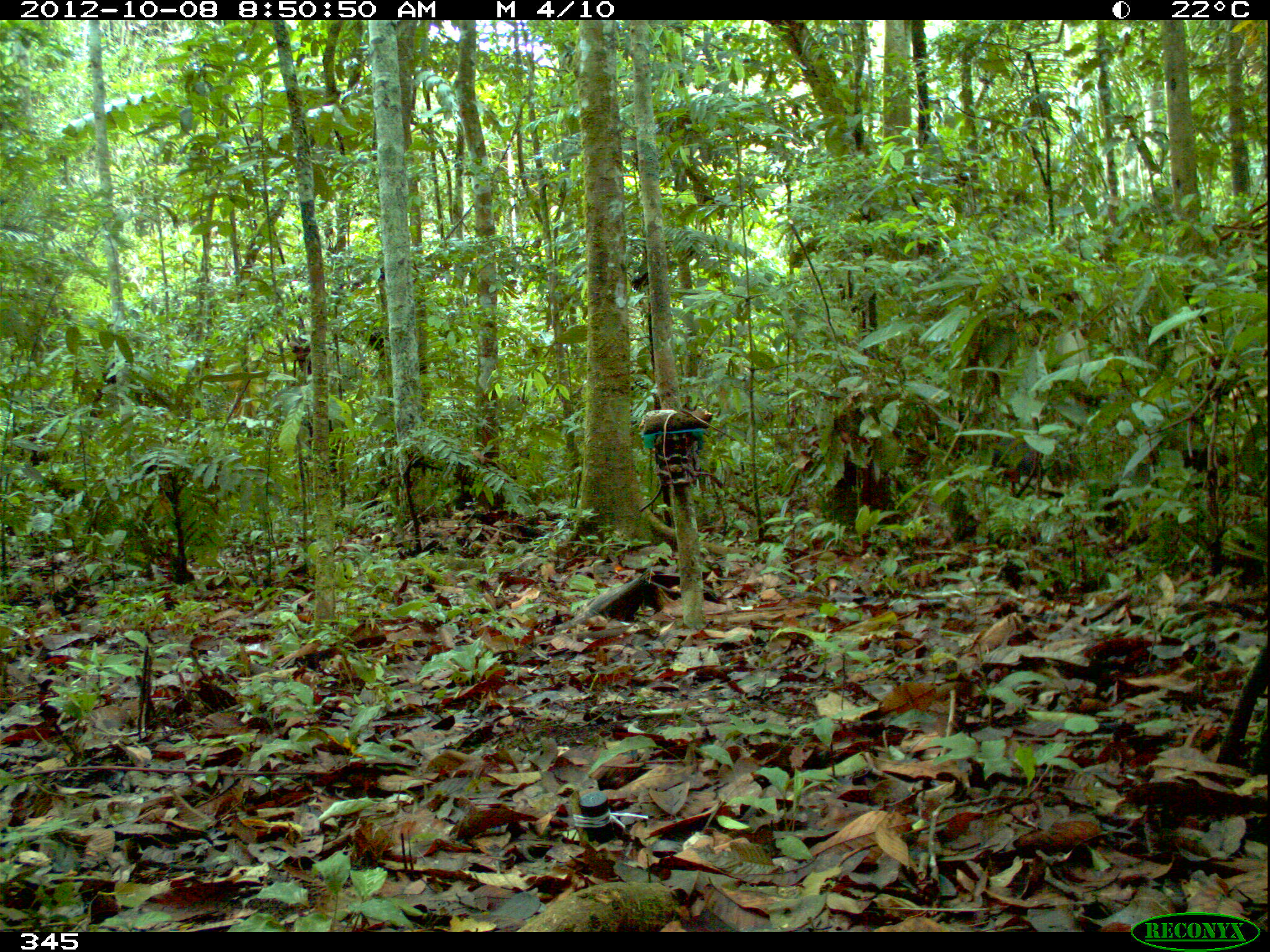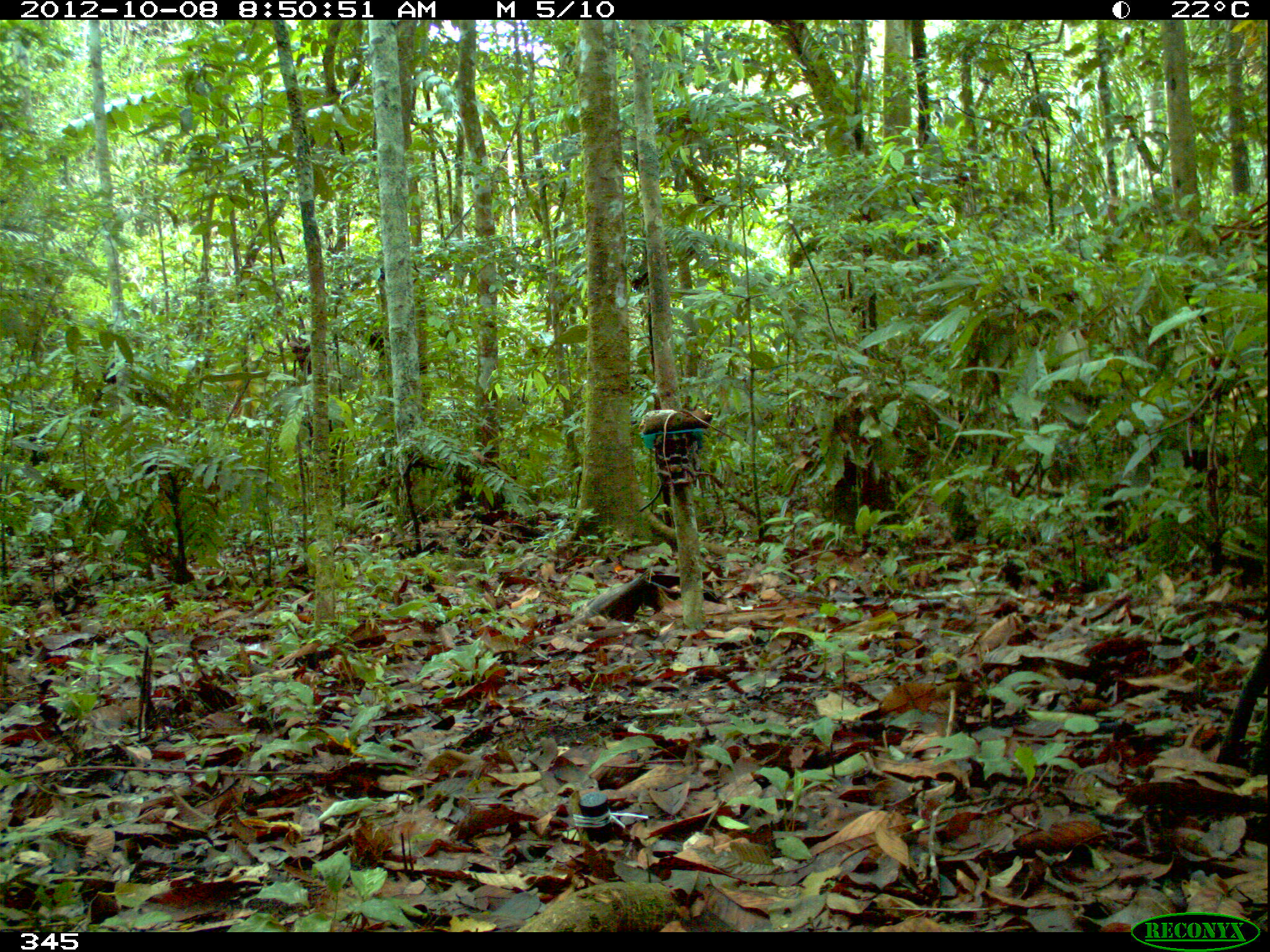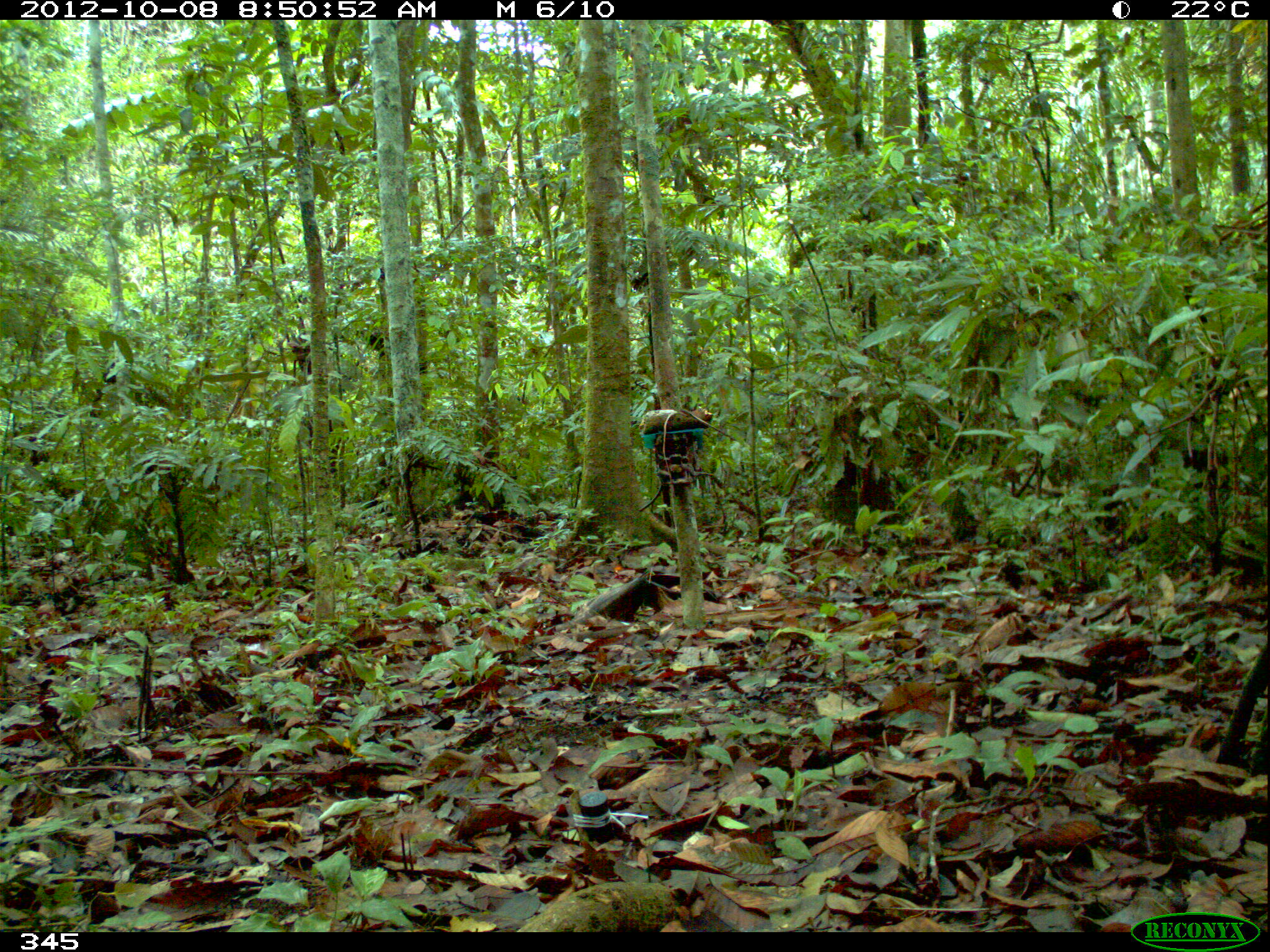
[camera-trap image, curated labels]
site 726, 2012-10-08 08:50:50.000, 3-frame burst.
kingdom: Animalia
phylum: Chordata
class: Mammalia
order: Artiodactyla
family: Tayassuidae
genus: Pecari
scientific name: Pecari tajacu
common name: collared peccary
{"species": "Pecari tajacu (collared peccary)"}